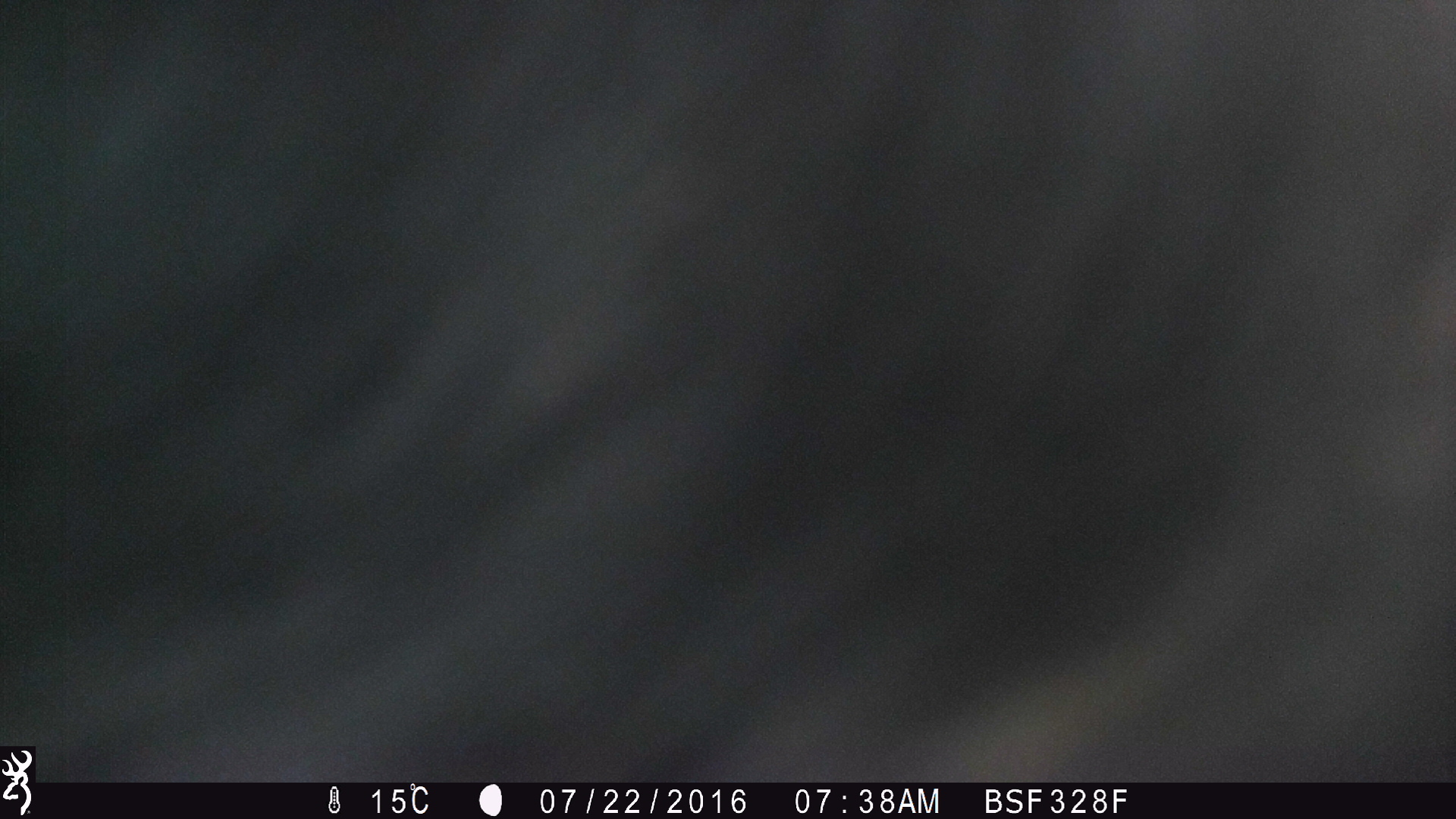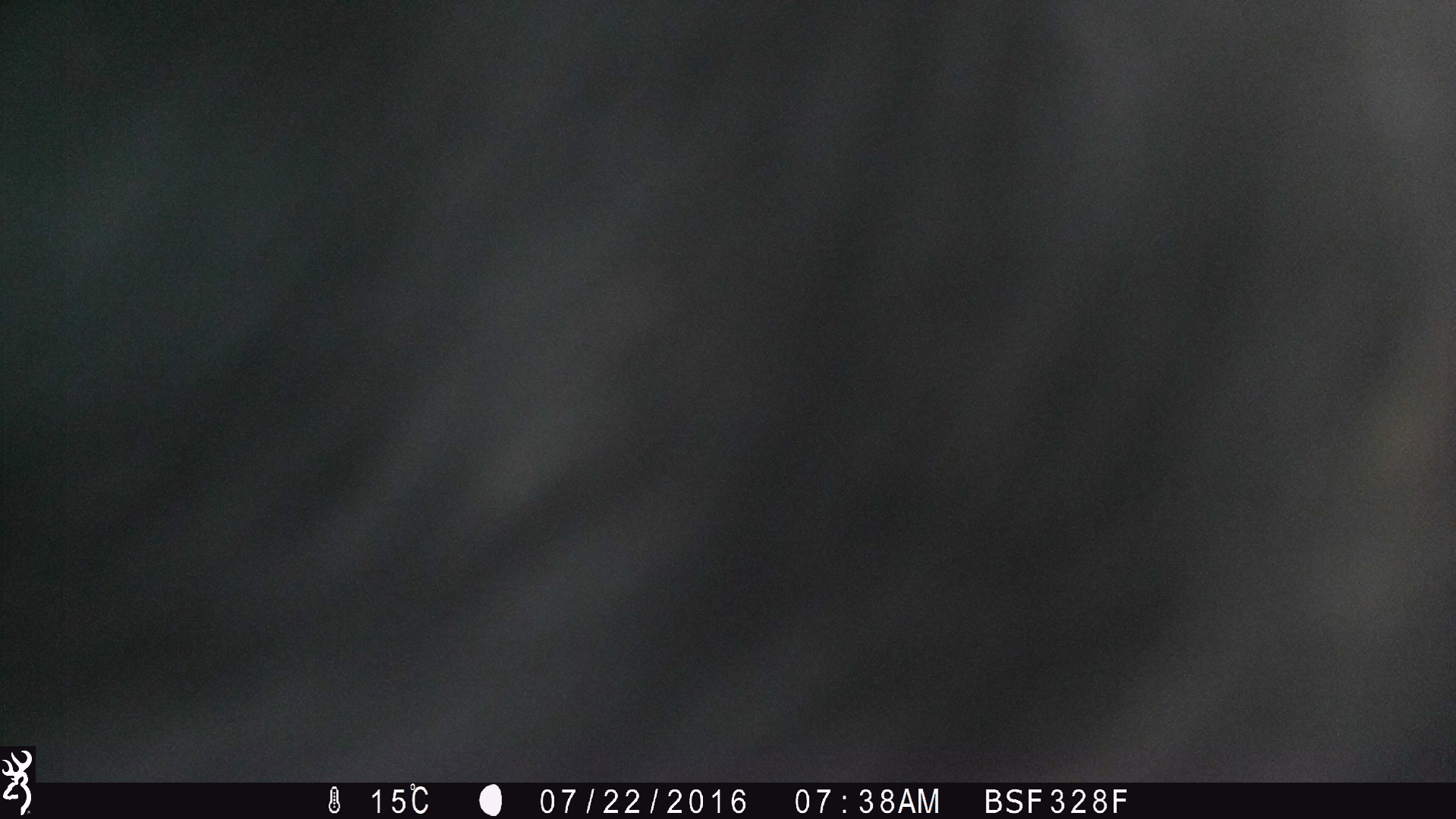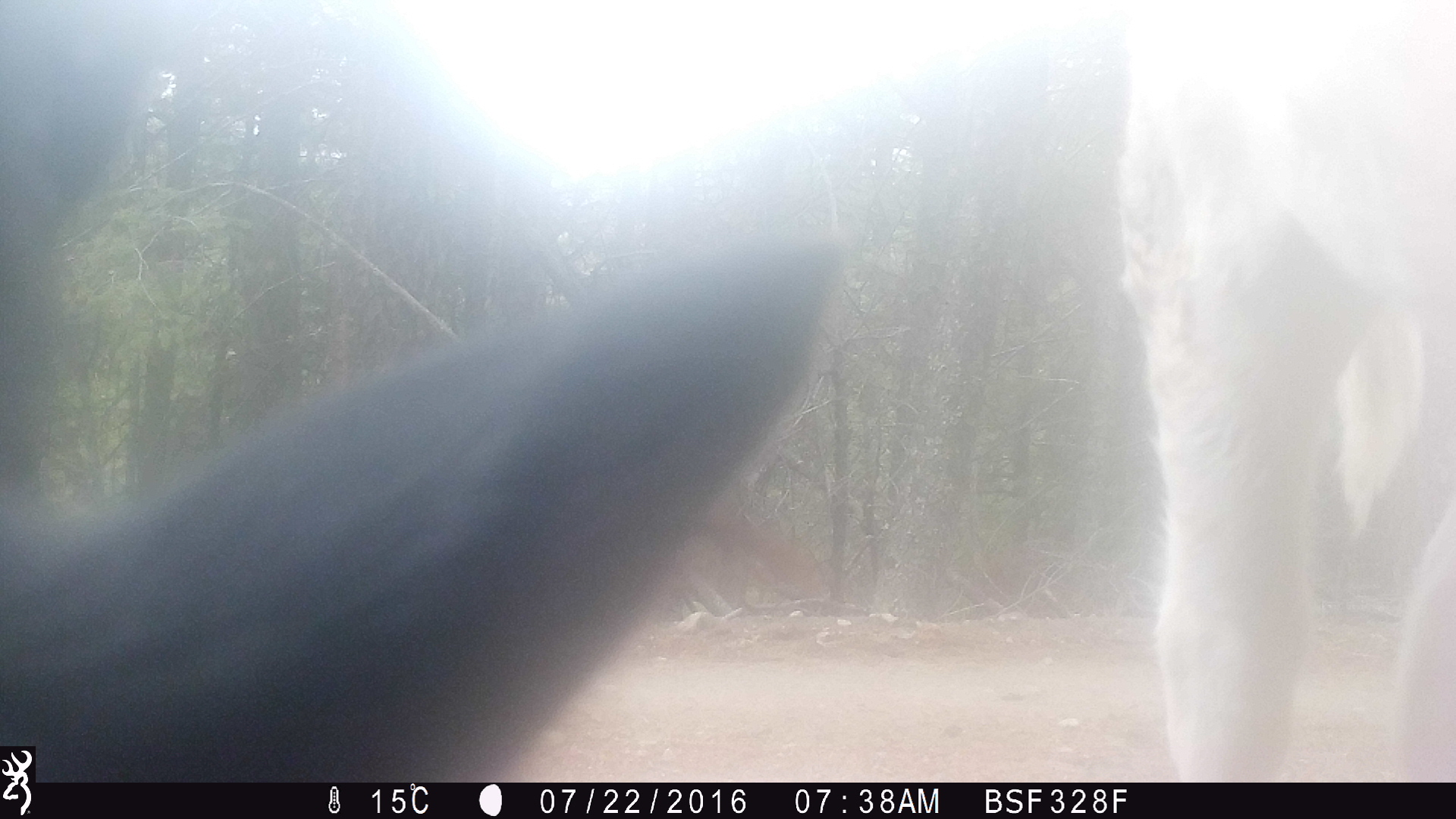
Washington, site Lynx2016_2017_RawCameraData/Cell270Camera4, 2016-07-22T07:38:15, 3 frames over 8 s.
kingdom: Animalia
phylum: Chordata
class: Mammalia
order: Artiodactyla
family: Bovidae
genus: Bos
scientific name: Bos taurus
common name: domestic cattle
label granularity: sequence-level